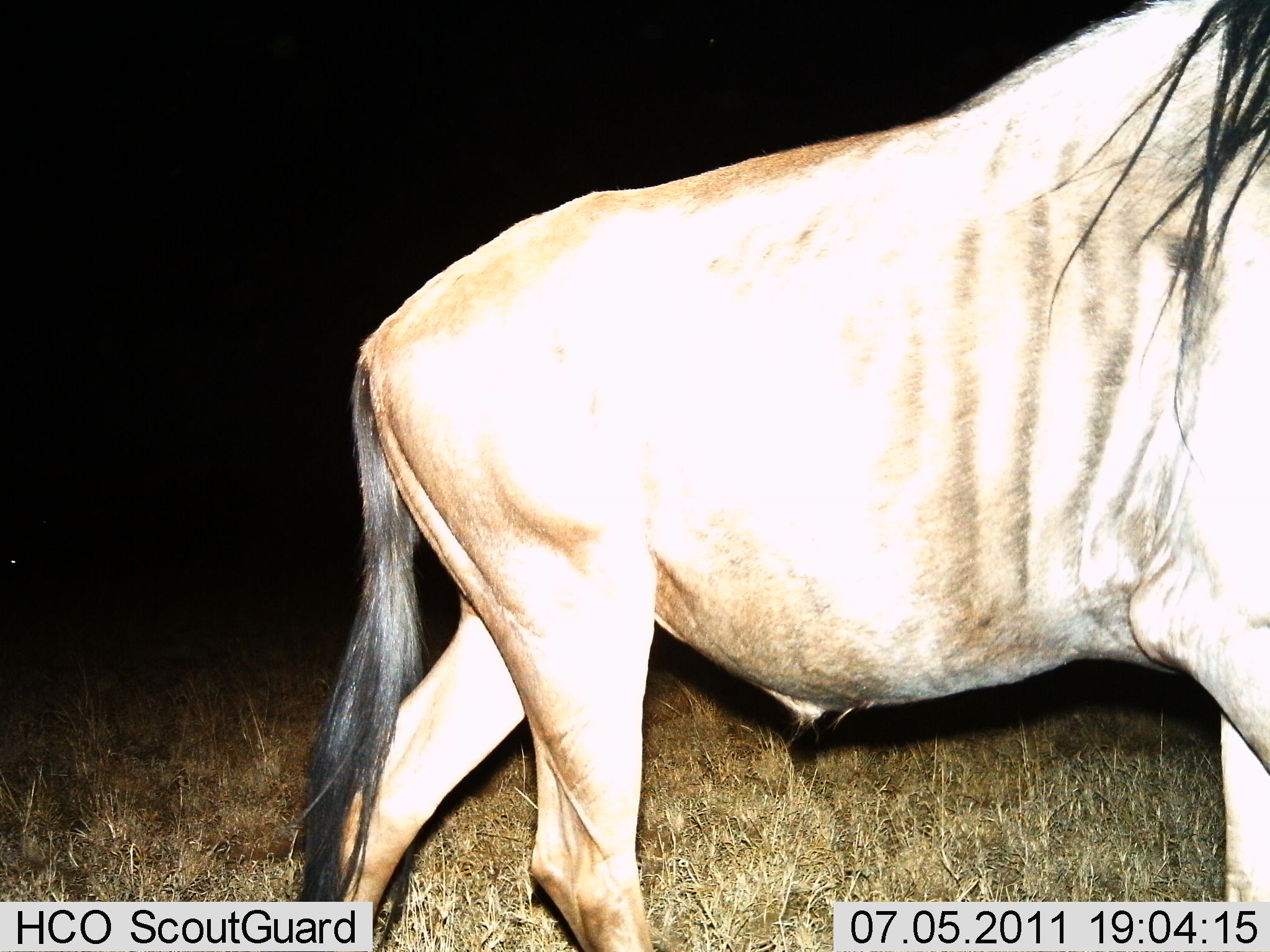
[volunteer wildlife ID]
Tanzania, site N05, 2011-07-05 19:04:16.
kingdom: Animalia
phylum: Chordata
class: Mammalia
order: Artiodactyla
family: Bovidae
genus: Connochaetes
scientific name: Connochaetes taurinus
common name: blue wildebeest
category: wildebeest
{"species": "wildebeest (blue wildebeest) (Connochaetes taurinus)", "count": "1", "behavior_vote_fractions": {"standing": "36%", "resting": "0%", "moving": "64%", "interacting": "0%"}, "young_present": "0%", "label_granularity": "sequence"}